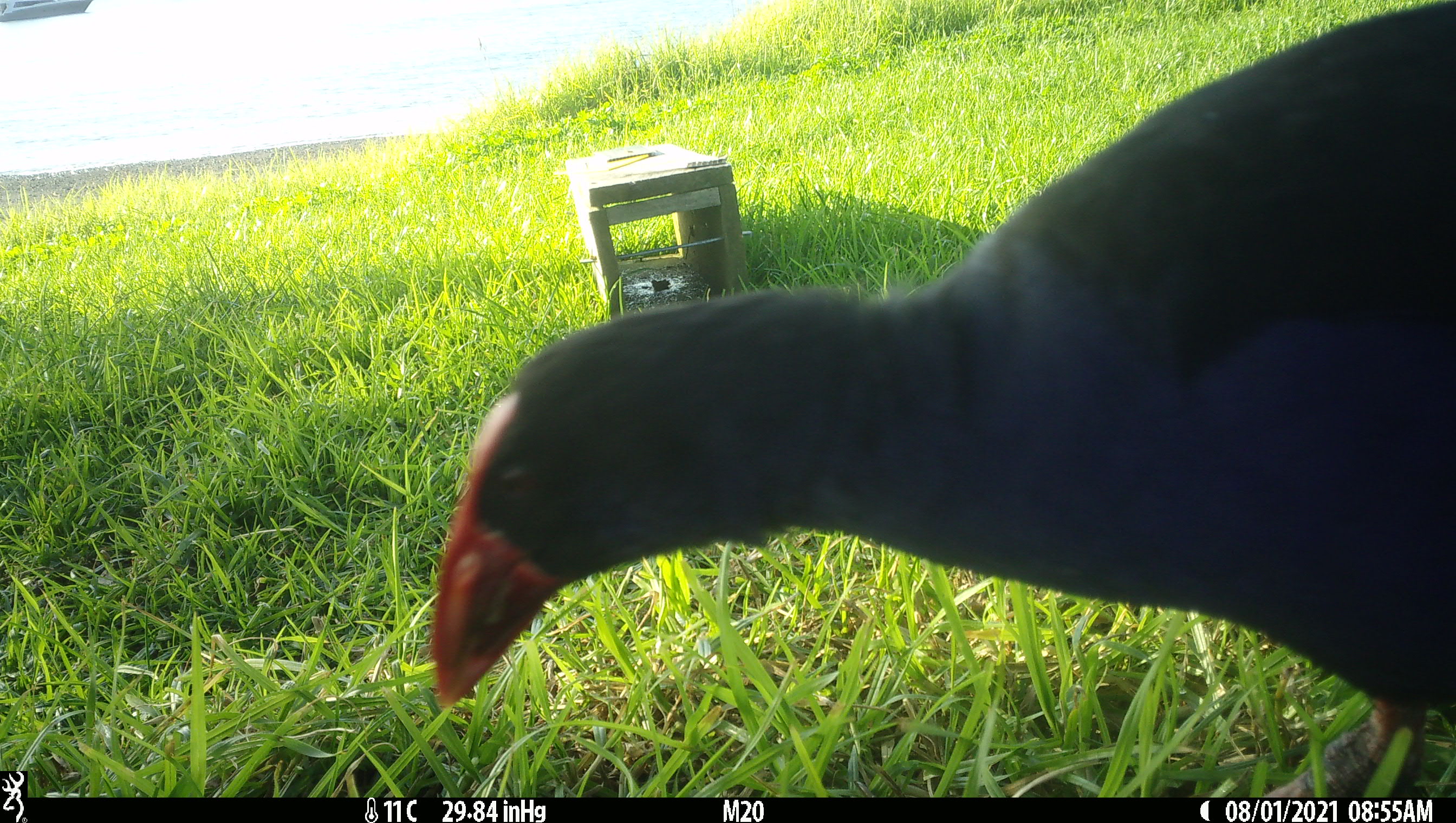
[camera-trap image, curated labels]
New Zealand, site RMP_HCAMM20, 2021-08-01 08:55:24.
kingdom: Animalia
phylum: Chordata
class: Aves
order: Gruiformes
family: Rallidae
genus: Porphyrio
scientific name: Porphyrio melanotus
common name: australasian swamphen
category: pukeko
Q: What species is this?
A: Pukeko (australasian swamphen) (Porphyrio melanotus).